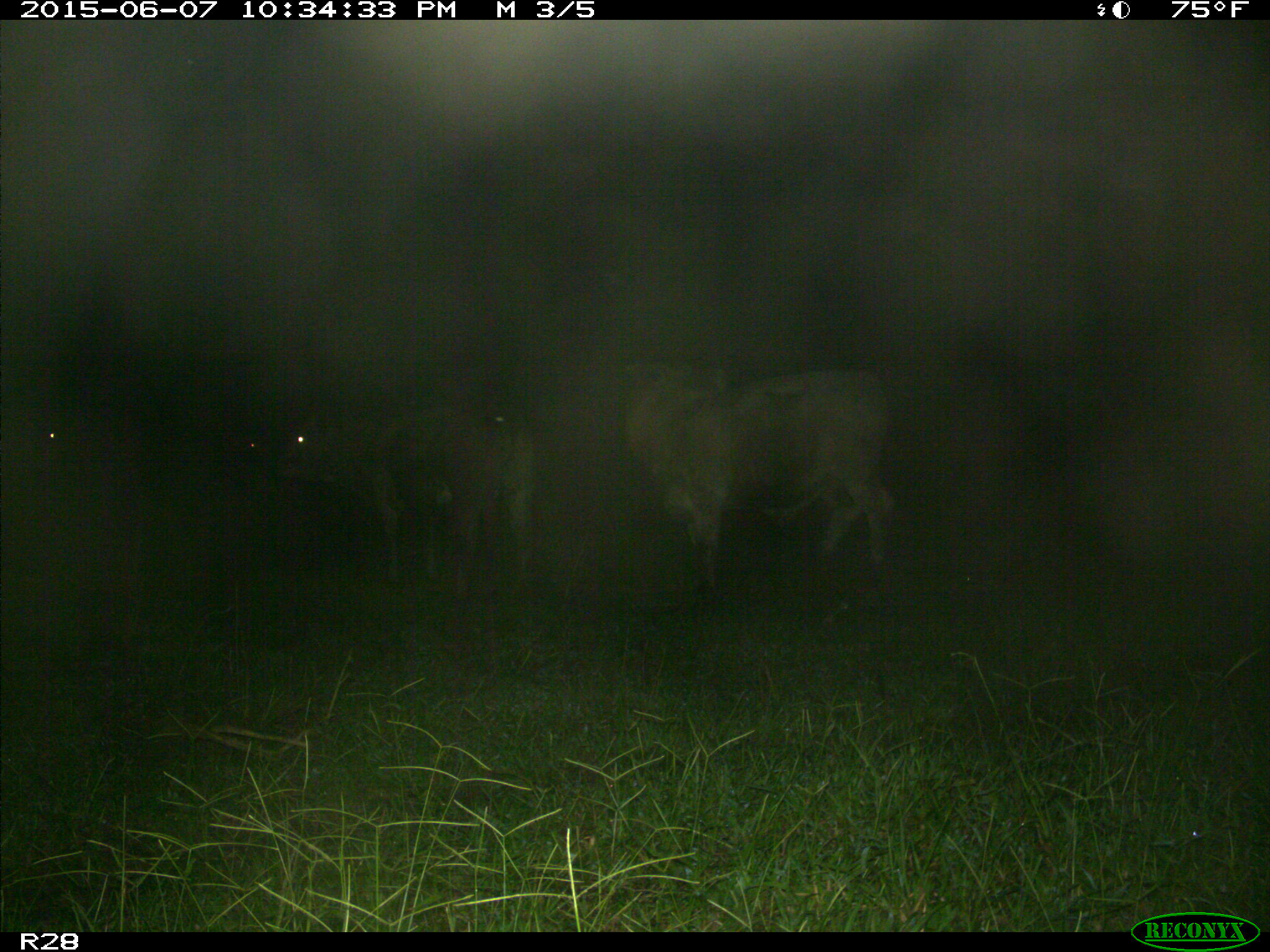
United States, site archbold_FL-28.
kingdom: Animalia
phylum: Chordata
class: Mammalia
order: Artiodactyla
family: Bovidae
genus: Bos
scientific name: Bos taurus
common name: domestic cow